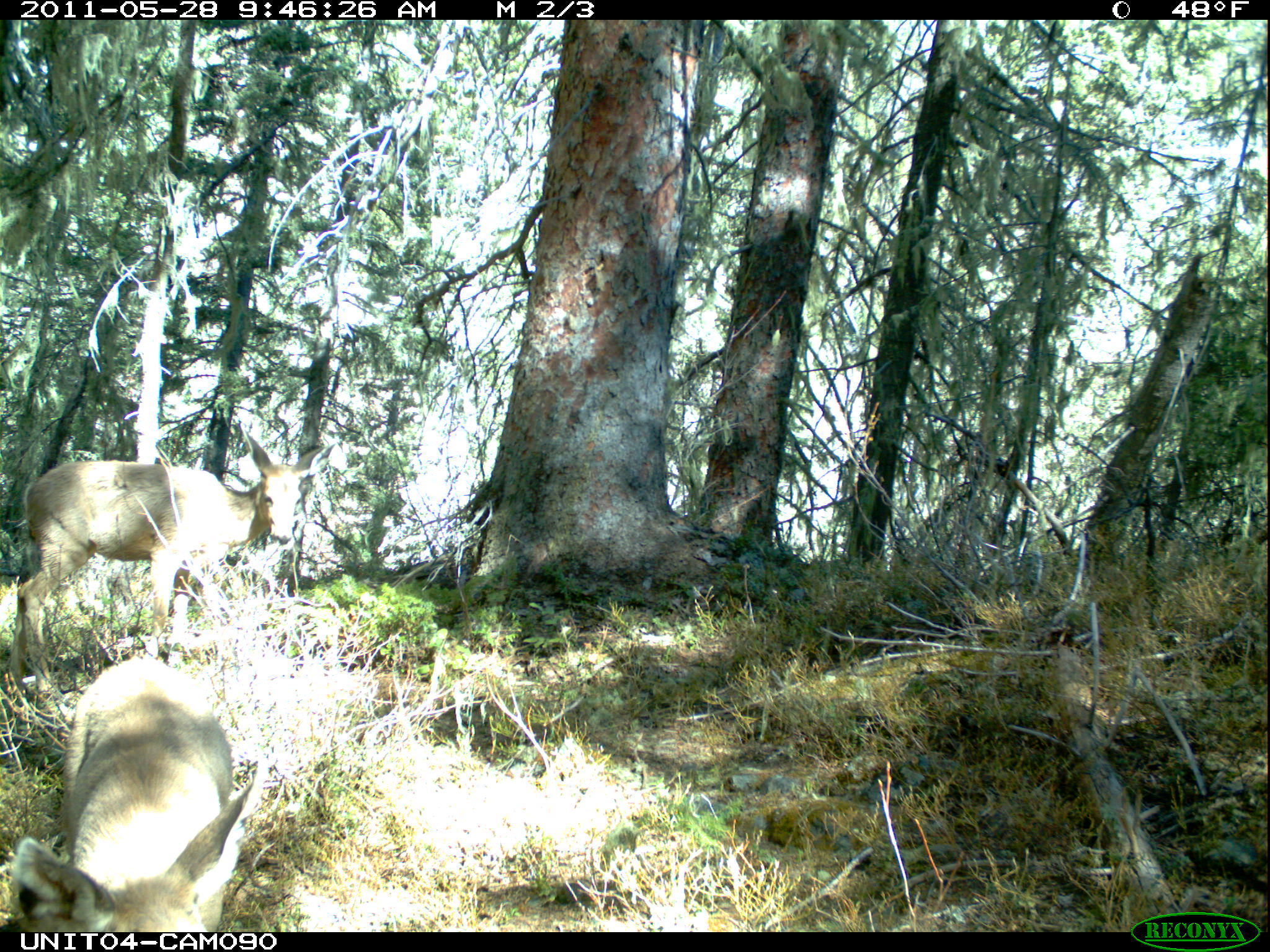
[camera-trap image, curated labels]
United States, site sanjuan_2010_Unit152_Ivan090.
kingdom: Animalia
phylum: Chordata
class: Mammalia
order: Artiodactyla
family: Cervidae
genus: Odocoileus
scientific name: Odocoileus hemionus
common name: mule deer